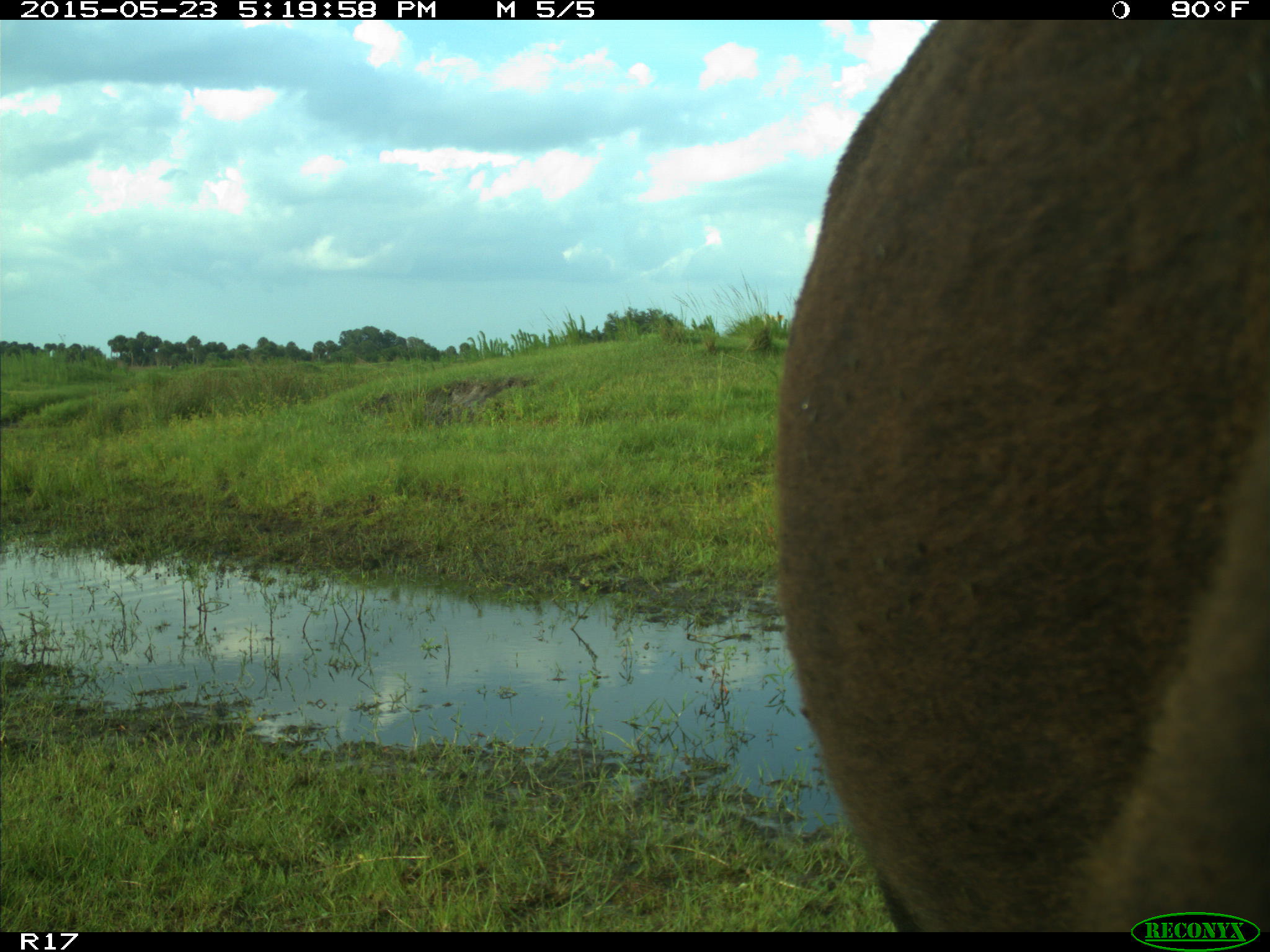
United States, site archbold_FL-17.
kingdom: Animalia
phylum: Chordata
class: Mammalia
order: Artiodactyla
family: Bovidae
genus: Bos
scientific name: Bos taurus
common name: domestic cow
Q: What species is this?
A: Bos taurus (domestic cow).